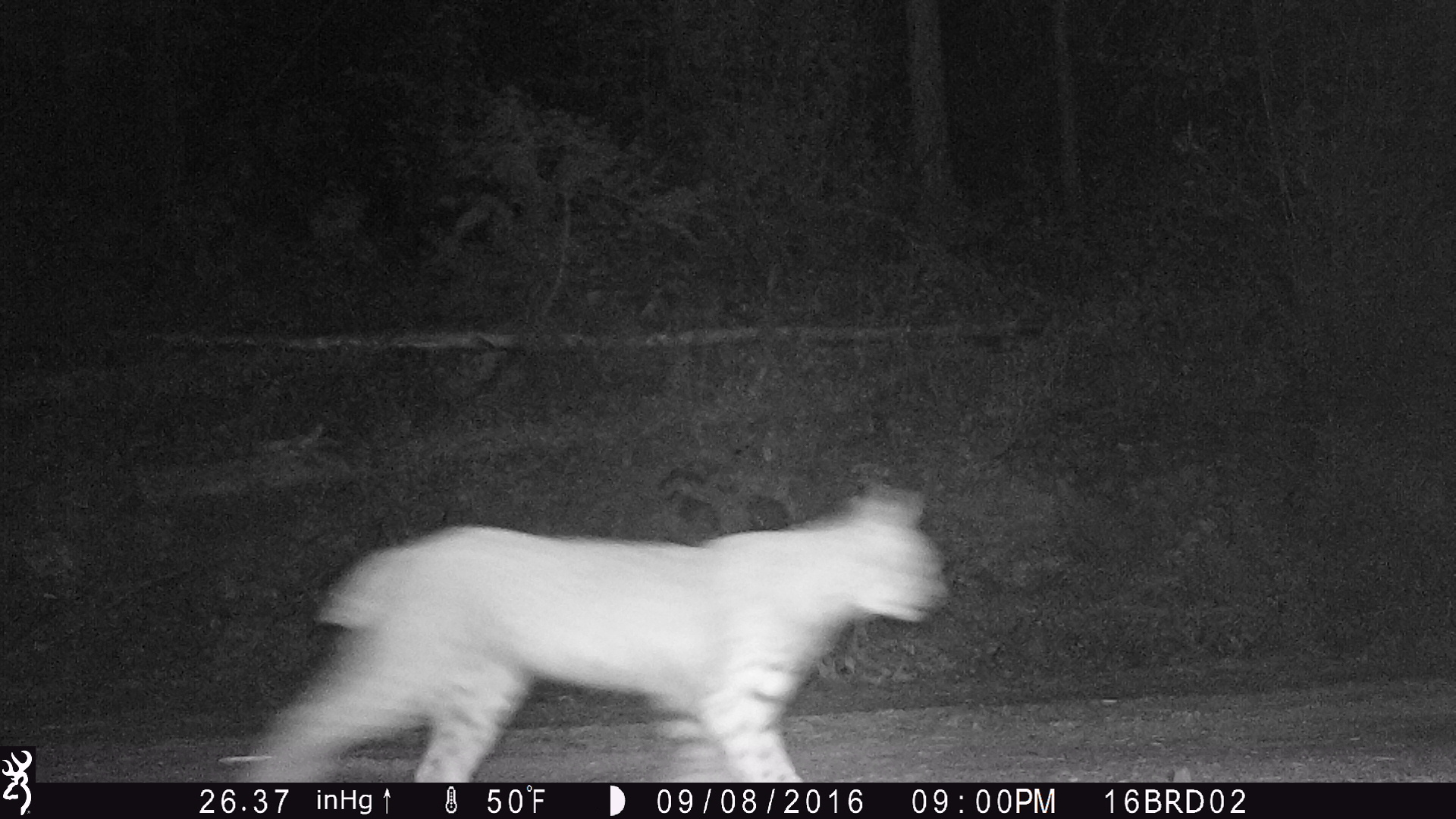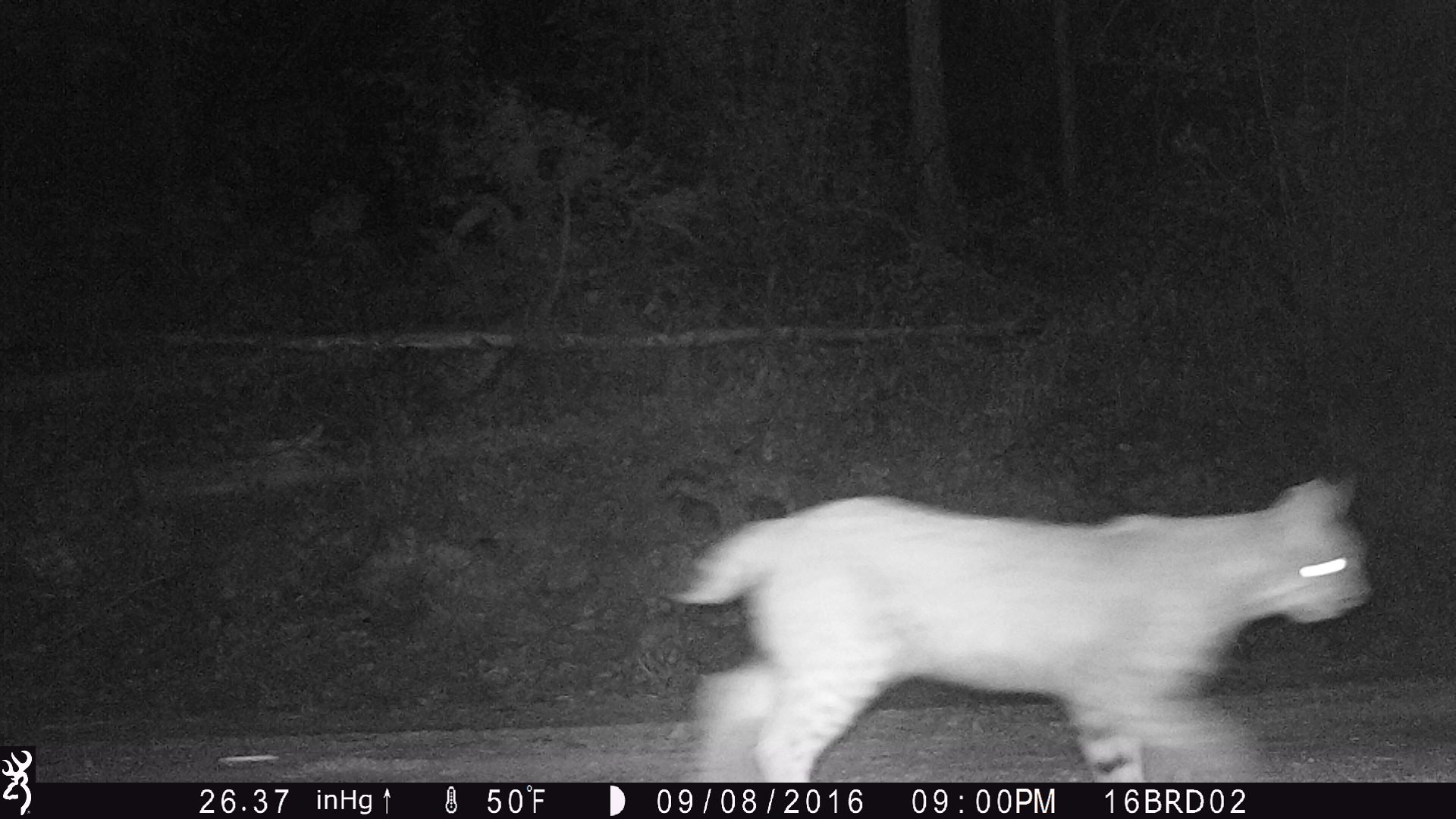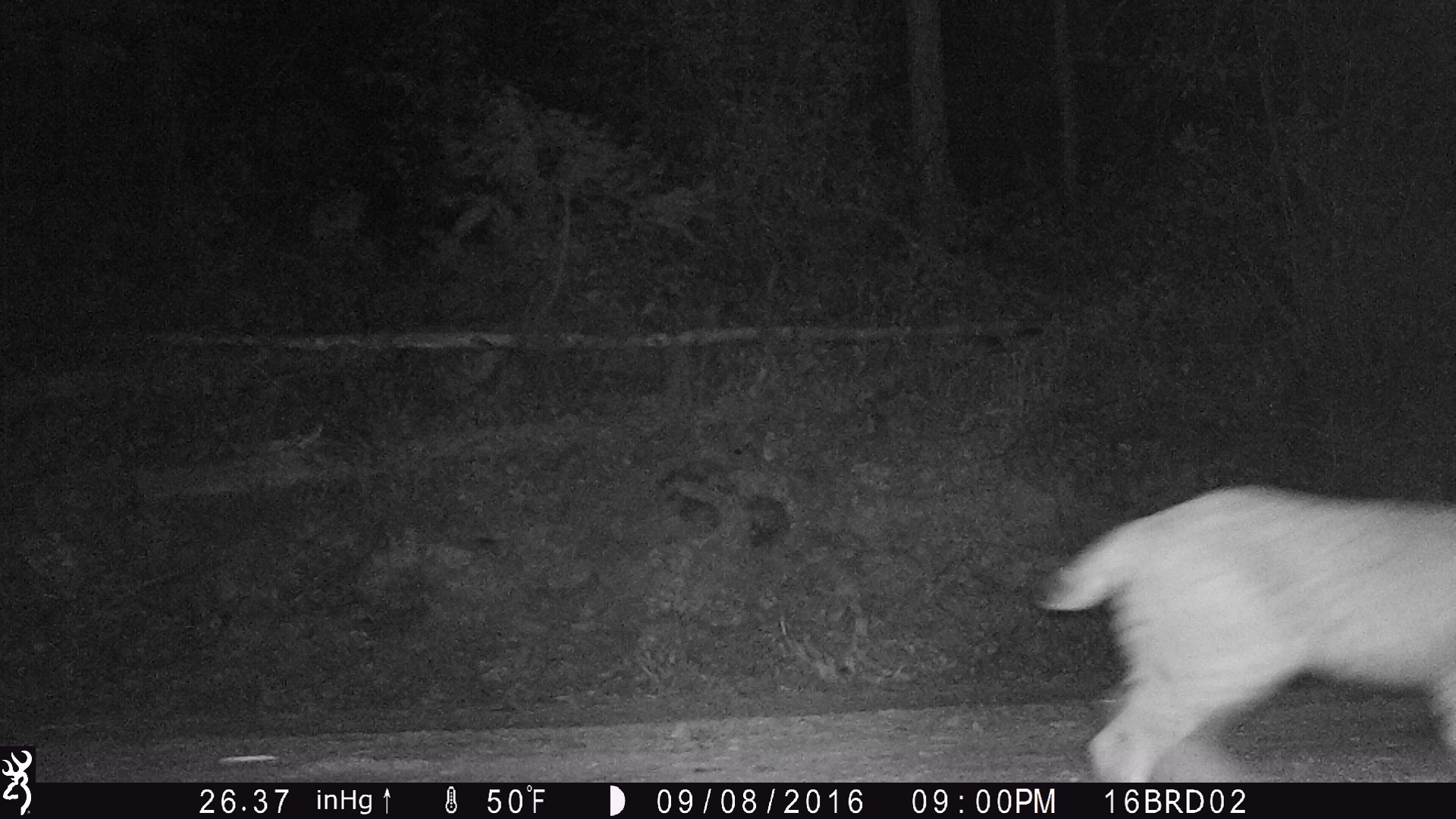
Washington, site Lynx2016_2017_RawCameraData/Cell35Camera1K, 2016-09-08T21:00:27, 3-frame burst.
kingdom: Animalia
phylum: Chordata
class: Mammalia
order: Carnivora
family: Felidae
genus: Lynx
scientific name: Lynx rufus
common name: bobcat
Lynx rufus (bobcat). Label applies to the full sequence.